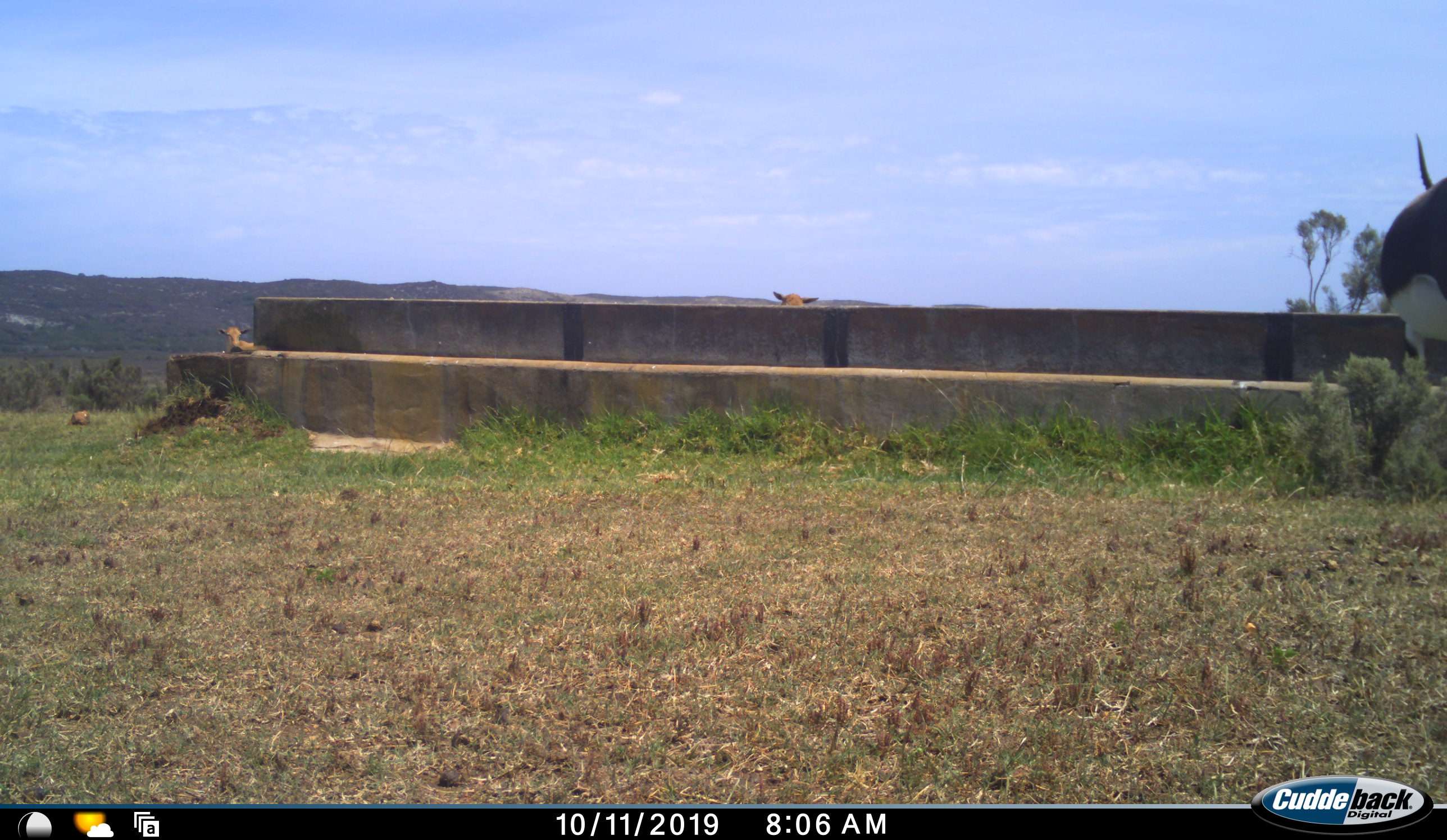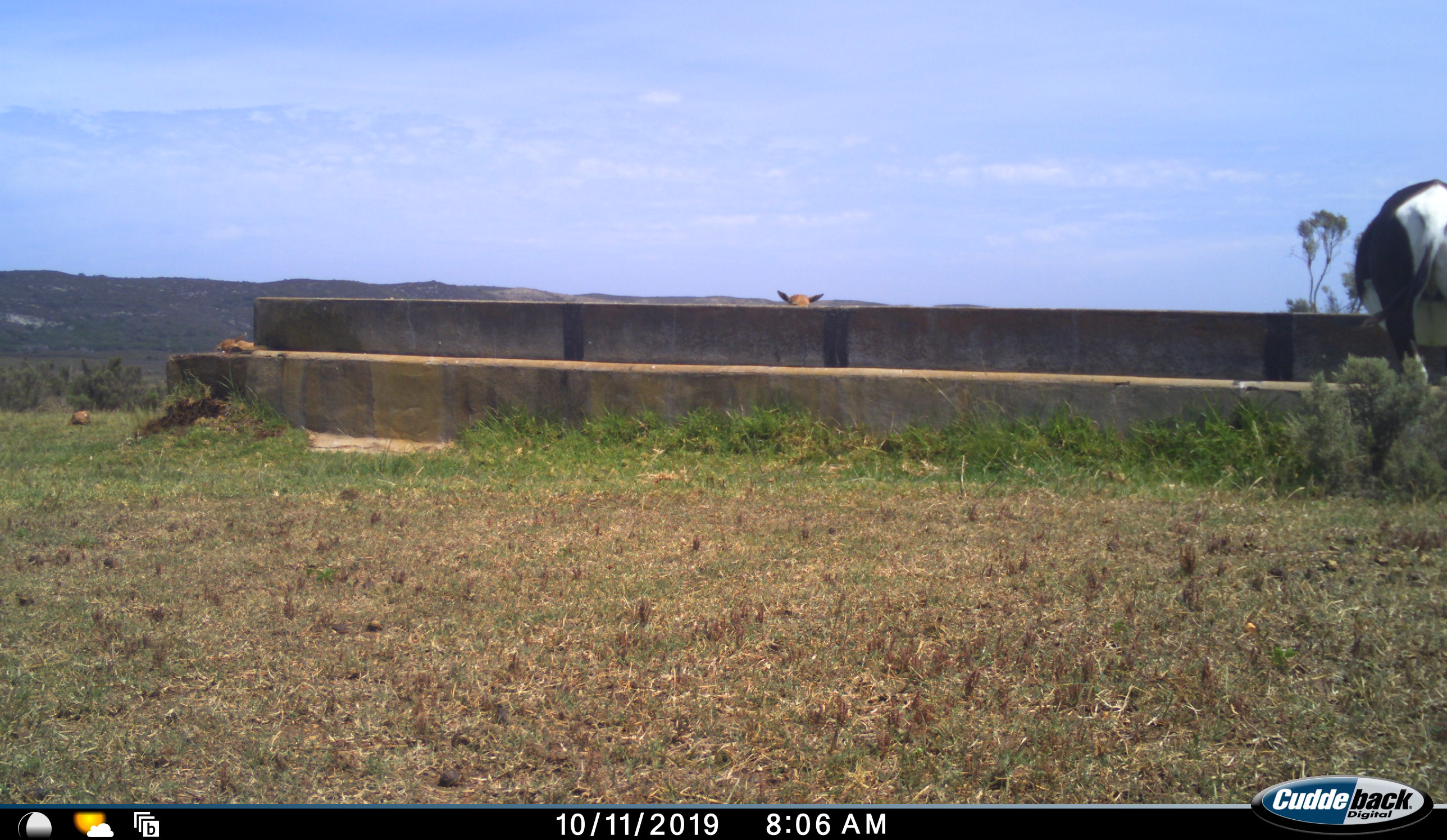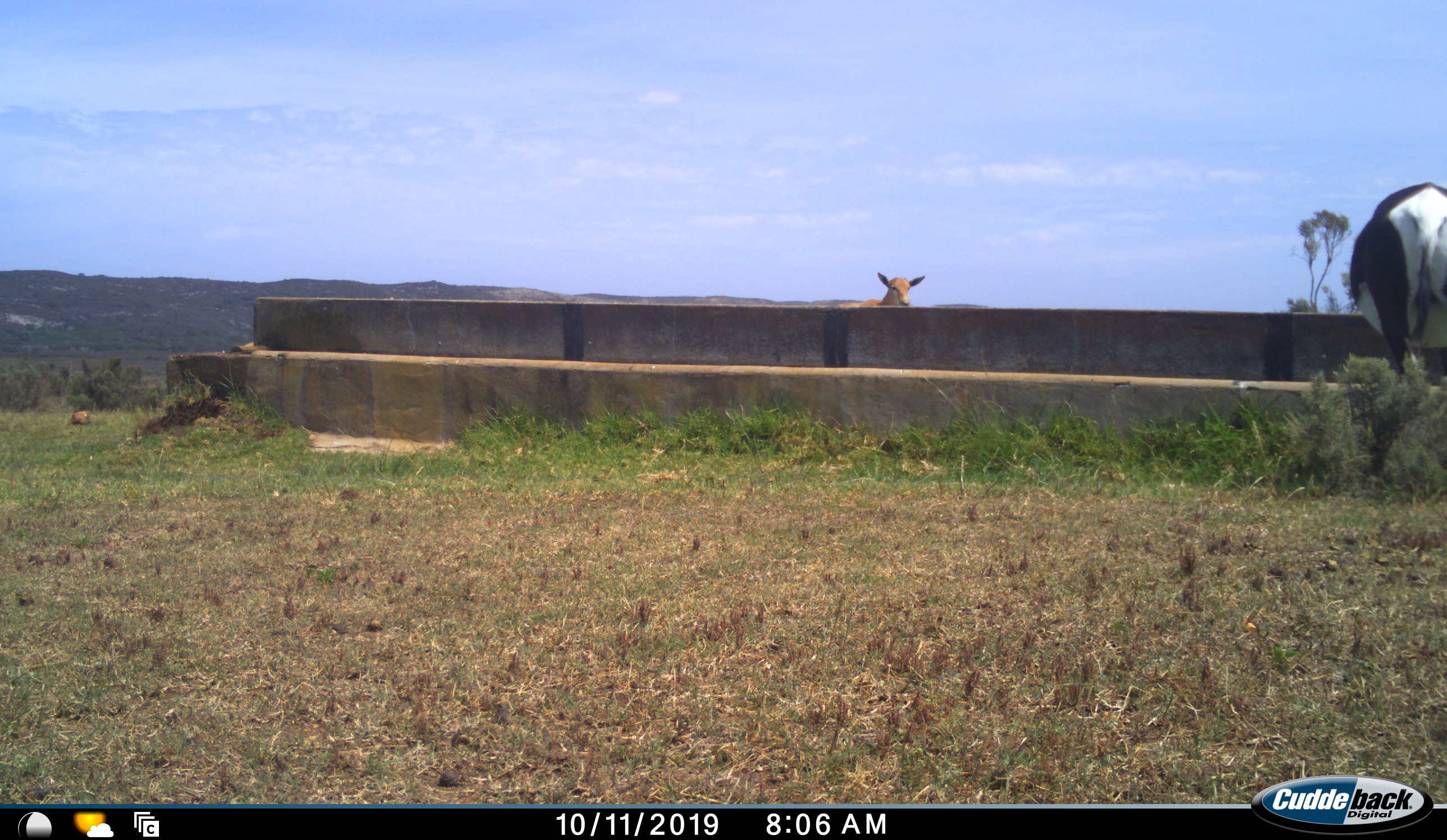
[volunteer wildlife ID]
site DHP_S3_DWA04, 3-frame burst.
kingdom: Animalia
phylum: Chordata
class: Mammalia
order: Artiodactyla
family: Bovidae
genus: Damaliscus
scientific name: Damaliscus pygargus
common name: bontebok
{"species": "bontebok (Damaliscus pygargus)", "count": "1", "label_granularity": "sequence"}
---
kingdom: Animalia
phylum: Chordata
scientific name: Vertebrata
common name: domestic animal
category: domesticanimal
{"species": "domesticanimal (domestic animal) (Vertebrata)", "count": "2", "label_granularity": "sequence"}